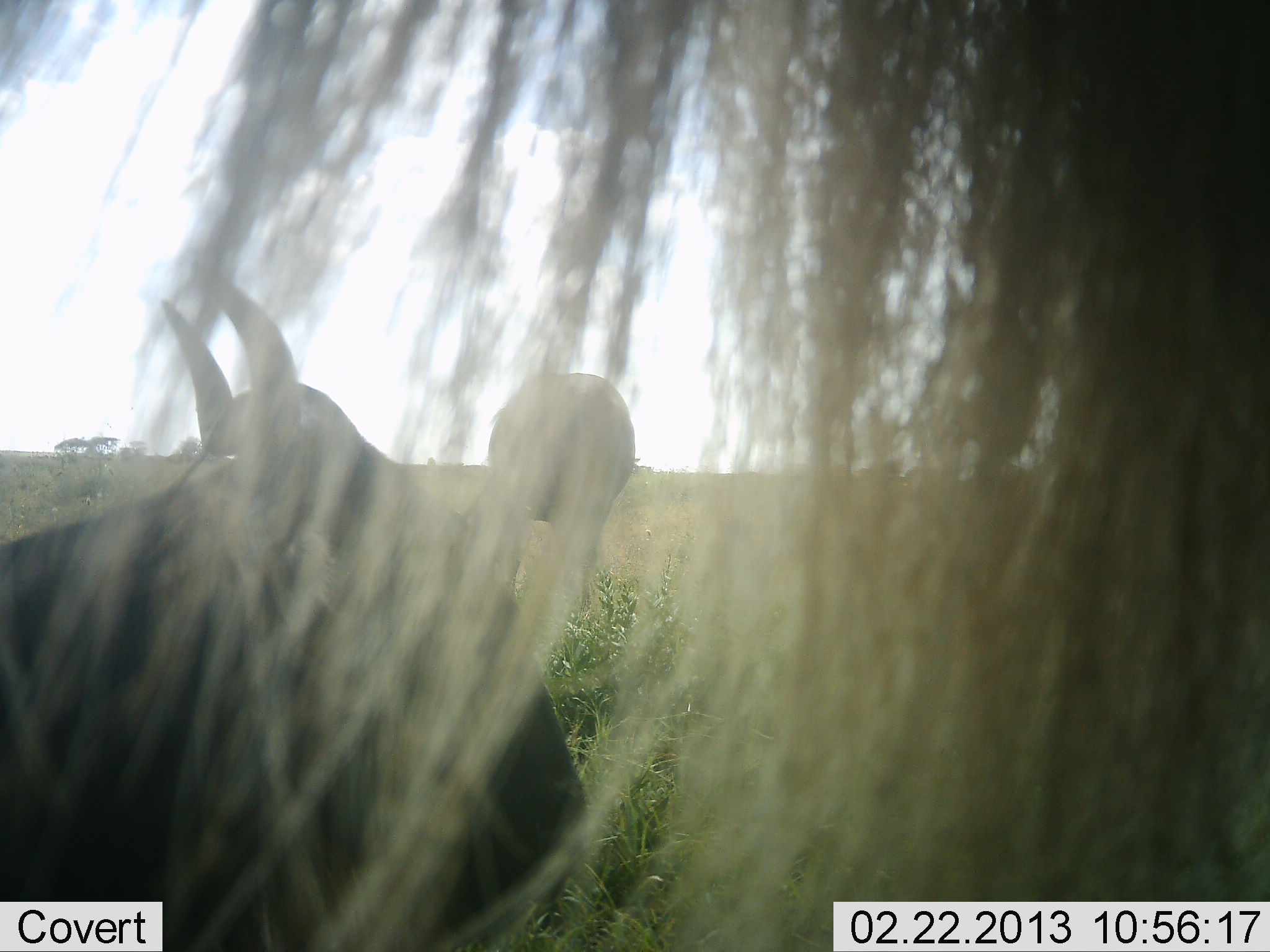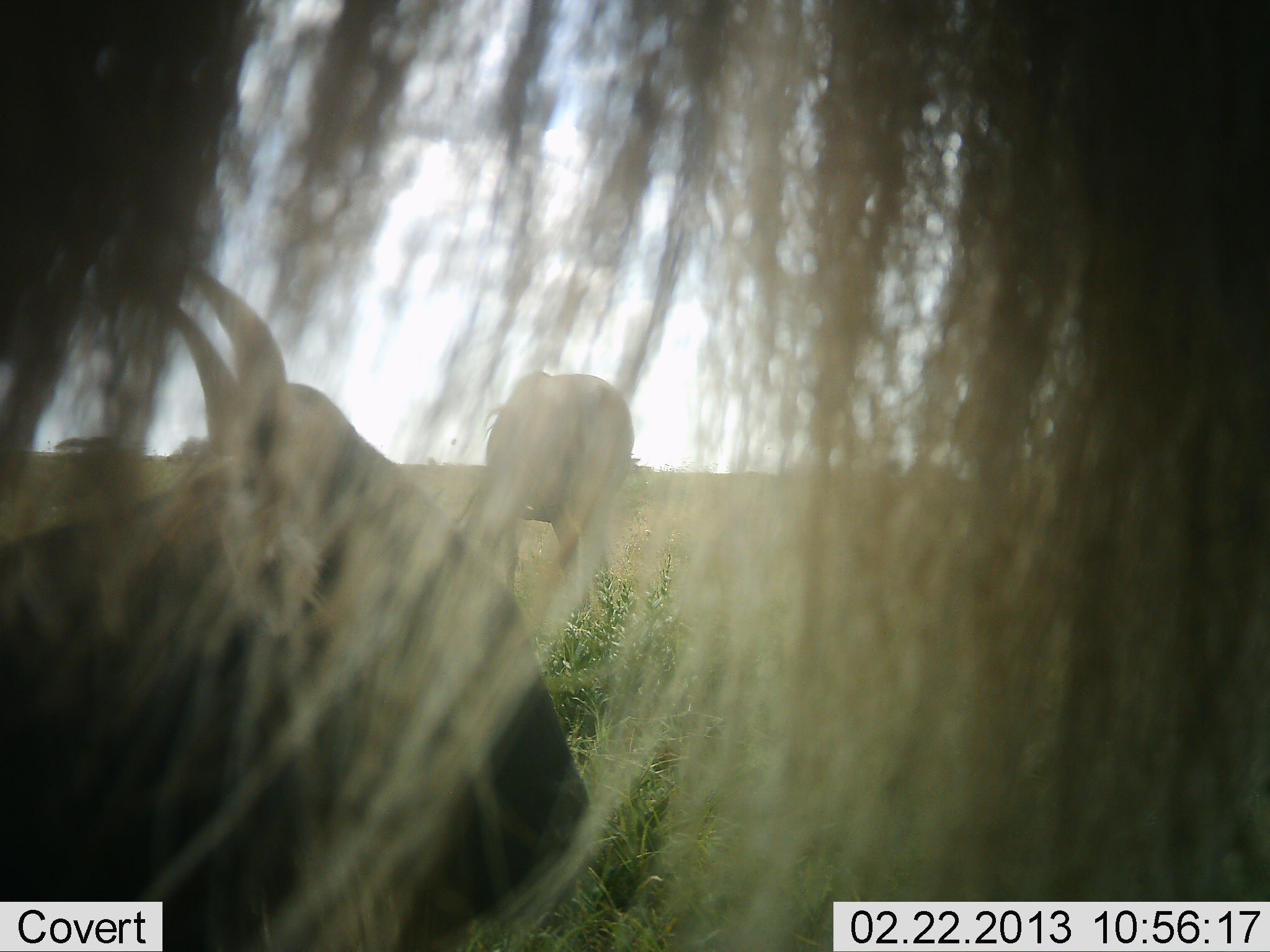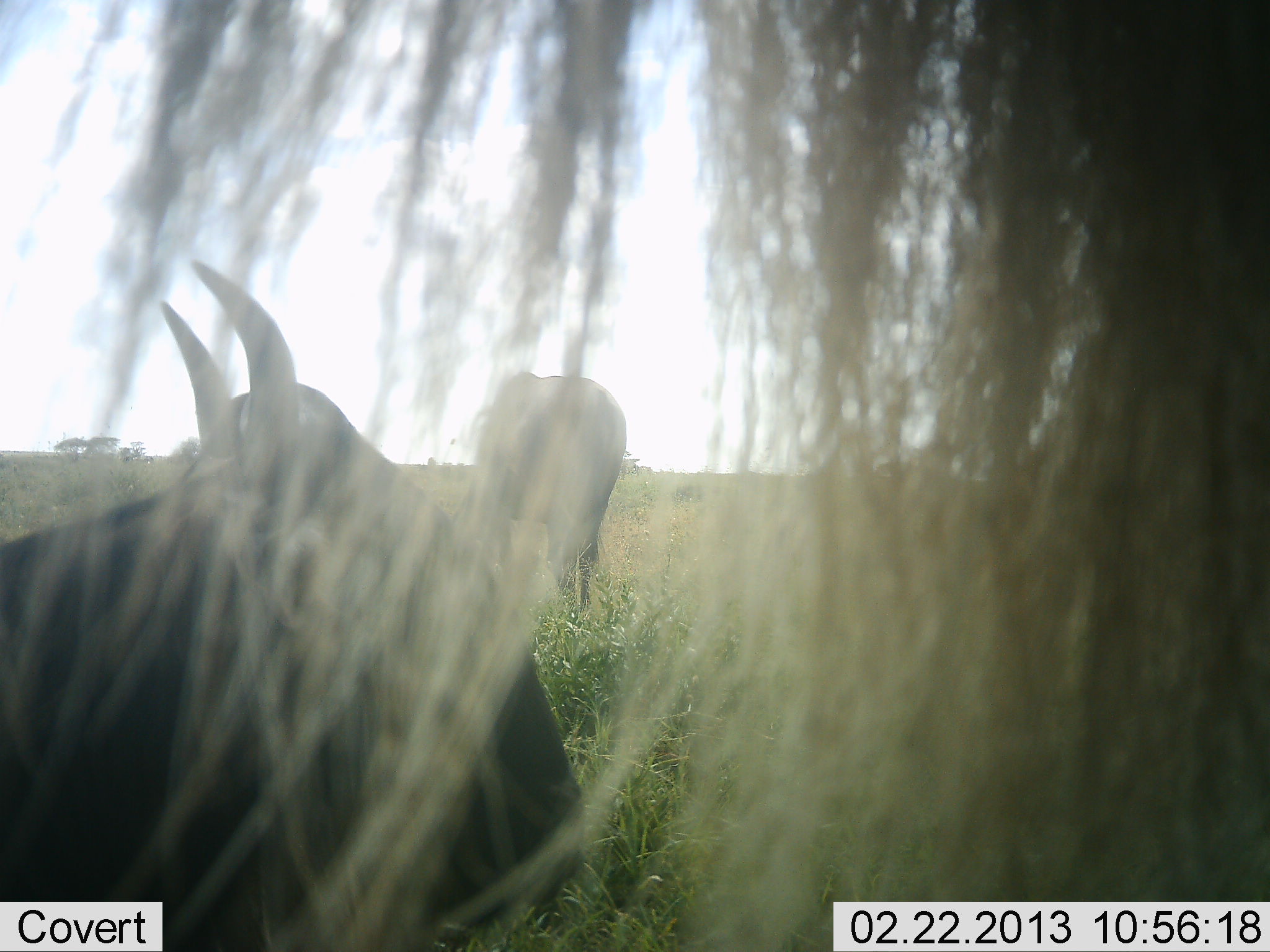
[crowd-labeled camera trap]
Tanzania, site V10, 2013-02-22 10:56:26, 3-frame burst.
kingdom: Animalia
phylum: Chordata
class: Mammalia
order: Artiodactyla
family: Bovidae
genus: Connochaetes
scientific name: Connochaetes taurinus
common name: blue wildebeest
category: wildebeest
Wildebeest (blue wildebeest) (Connochaetes taurinus), count 3. Behavior (volunteer vote fractions): standing 72%, resting 78%, moving 11%, interacting 6%. Young present (vote fraction): 0%. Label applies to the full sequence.